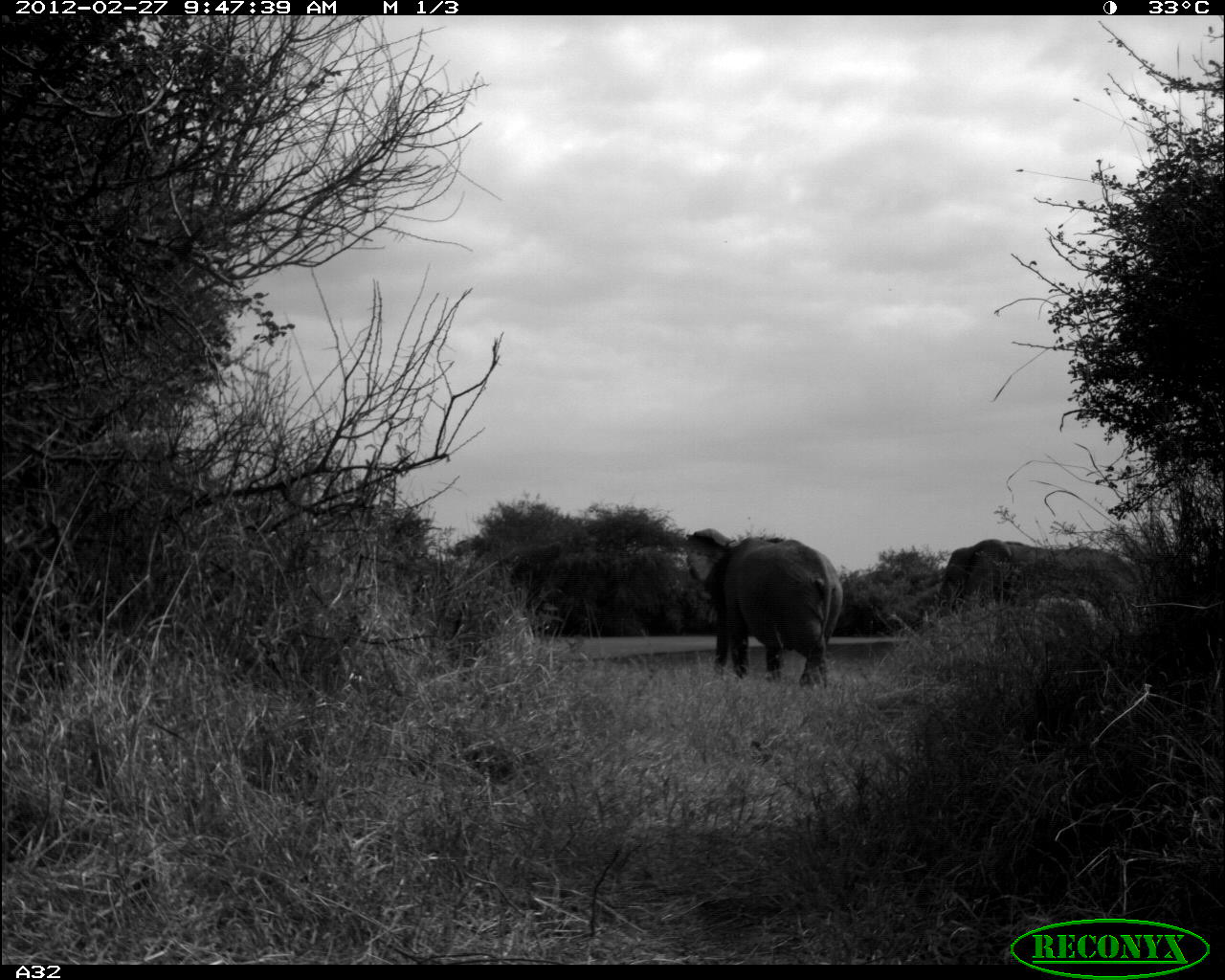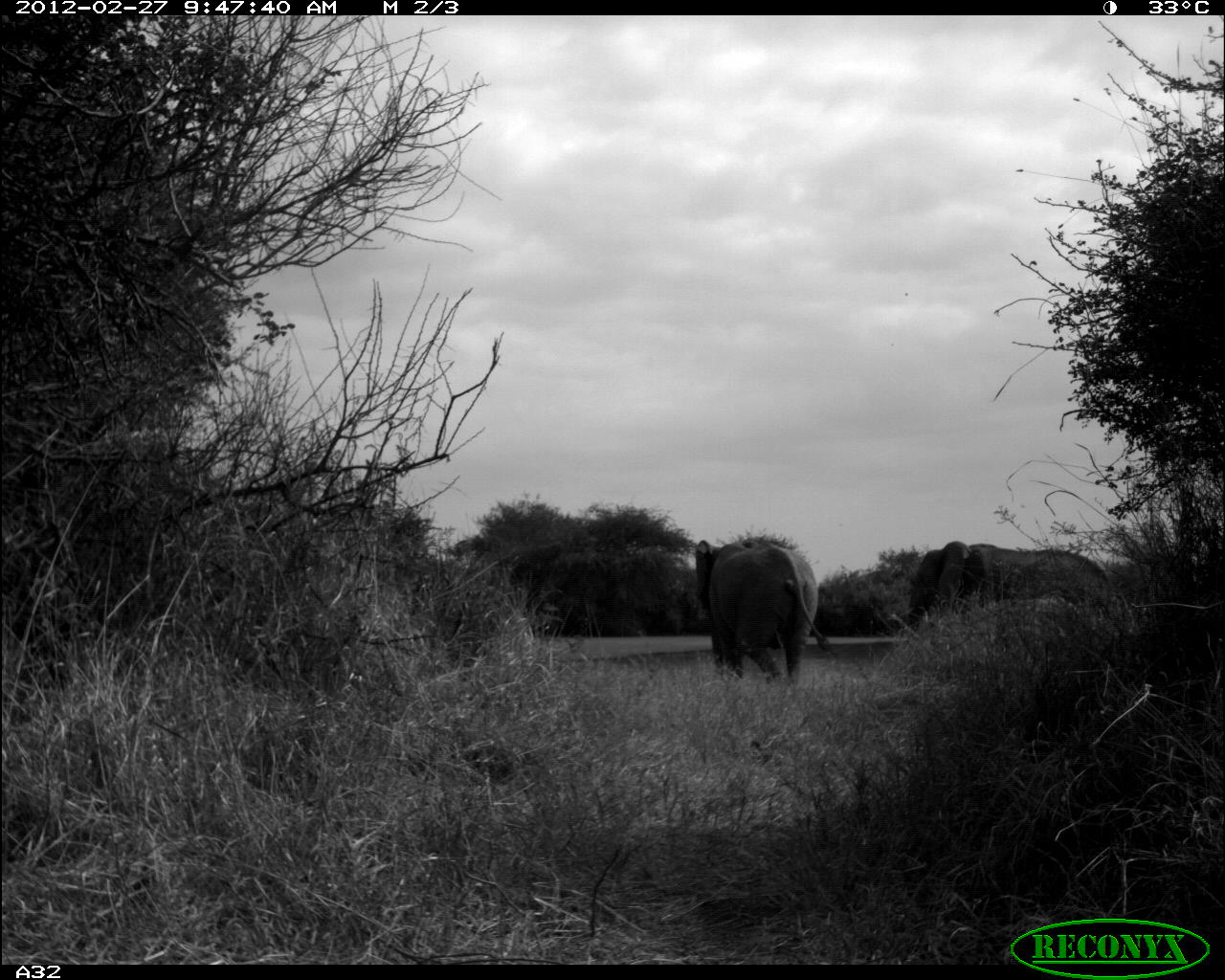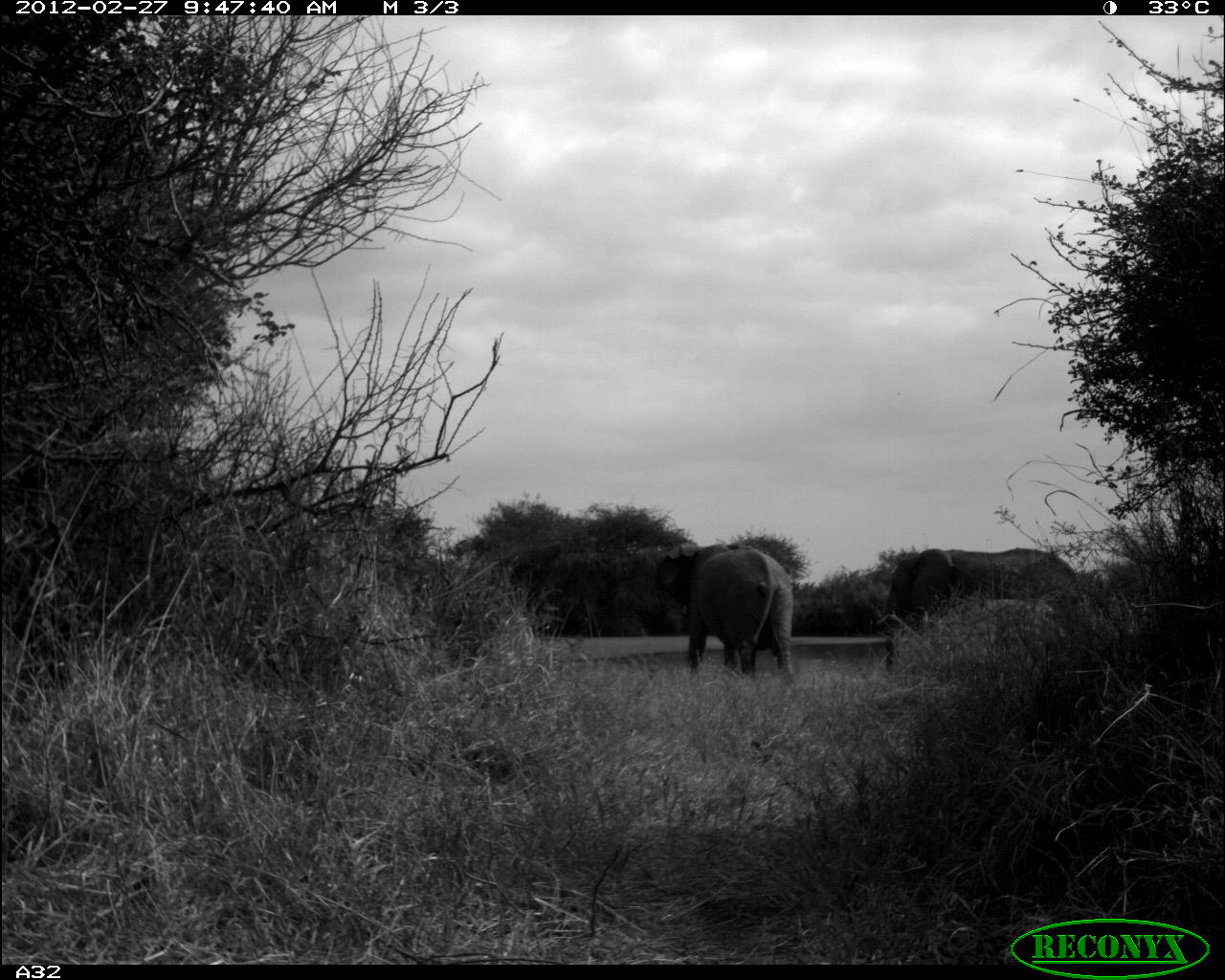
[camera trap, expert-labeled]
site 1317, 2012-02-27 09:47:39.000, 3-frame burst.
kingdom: Animalia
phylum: Chordata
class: Mammalia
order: Proboscidea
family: Elephantidae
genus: Loxodonta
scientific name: Loxodonta africana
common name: african bush elephant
Loxodonta africana (african bush elephant), count 2.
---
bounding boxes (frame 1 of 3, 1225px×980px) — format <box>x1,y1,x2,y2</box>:
loxodonta africana: <box>683,528,843,690</box>; <box>940,539,1137,627</box>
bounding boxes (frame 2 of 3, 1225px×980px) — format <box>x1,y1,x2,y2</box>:
loxodonta africana: <box>694,539,833,688</box>; <box>905,540,1110,634</box>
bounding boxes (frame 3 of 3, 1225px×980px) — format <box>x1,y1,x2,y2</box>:
loxodonta africana: <box>885,548,1083,673</box>; <box>655,542,793,684</box>